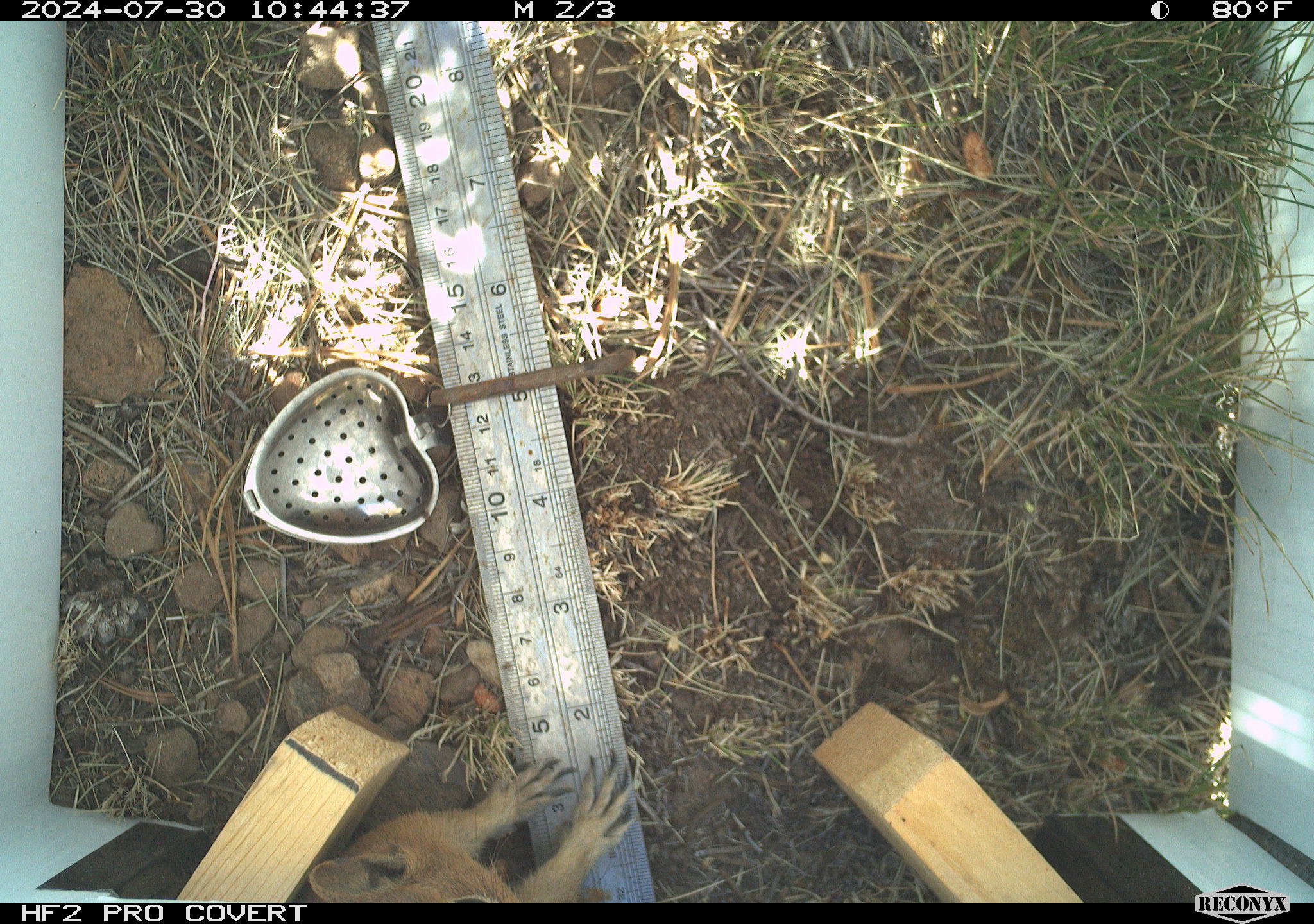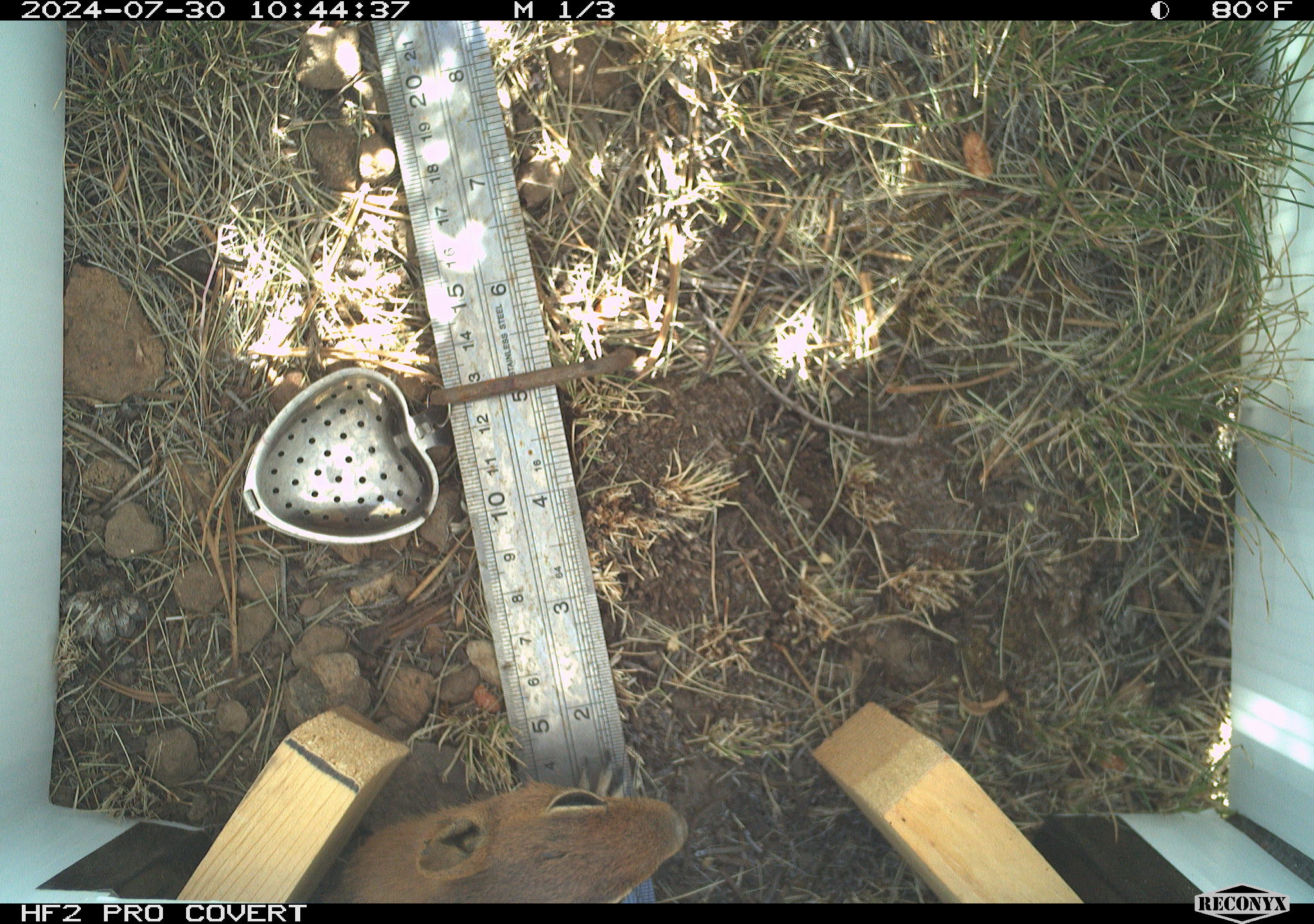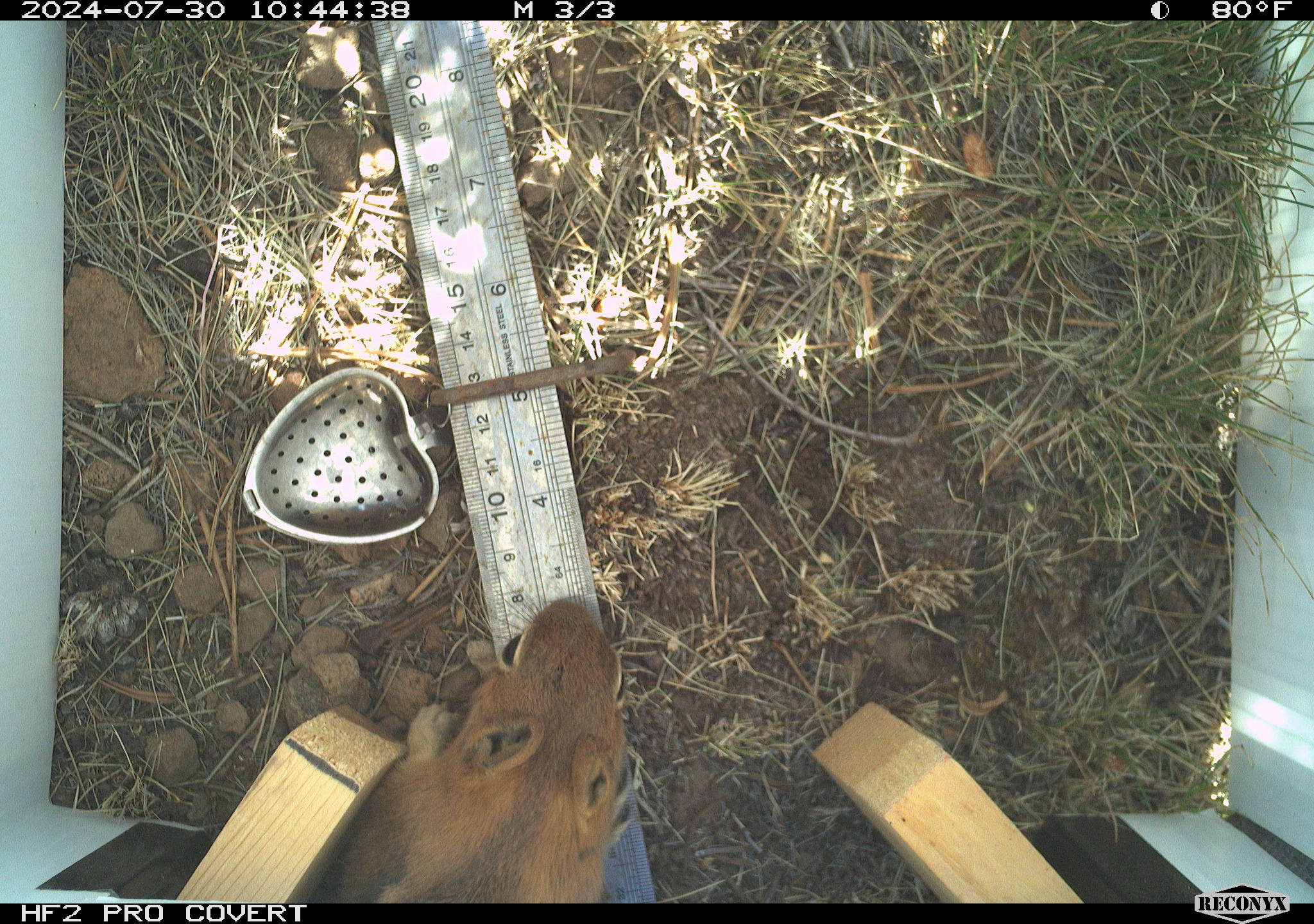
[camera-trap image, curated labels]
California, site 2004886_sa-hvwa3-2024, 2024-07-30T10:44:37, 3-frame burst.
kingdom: Animalia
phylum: Chordata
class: Mammalia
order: Rodentia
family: Sciuridae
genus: Callospermophilus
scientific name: Callospermophilus lateralis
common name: golden mantled ground squirrel